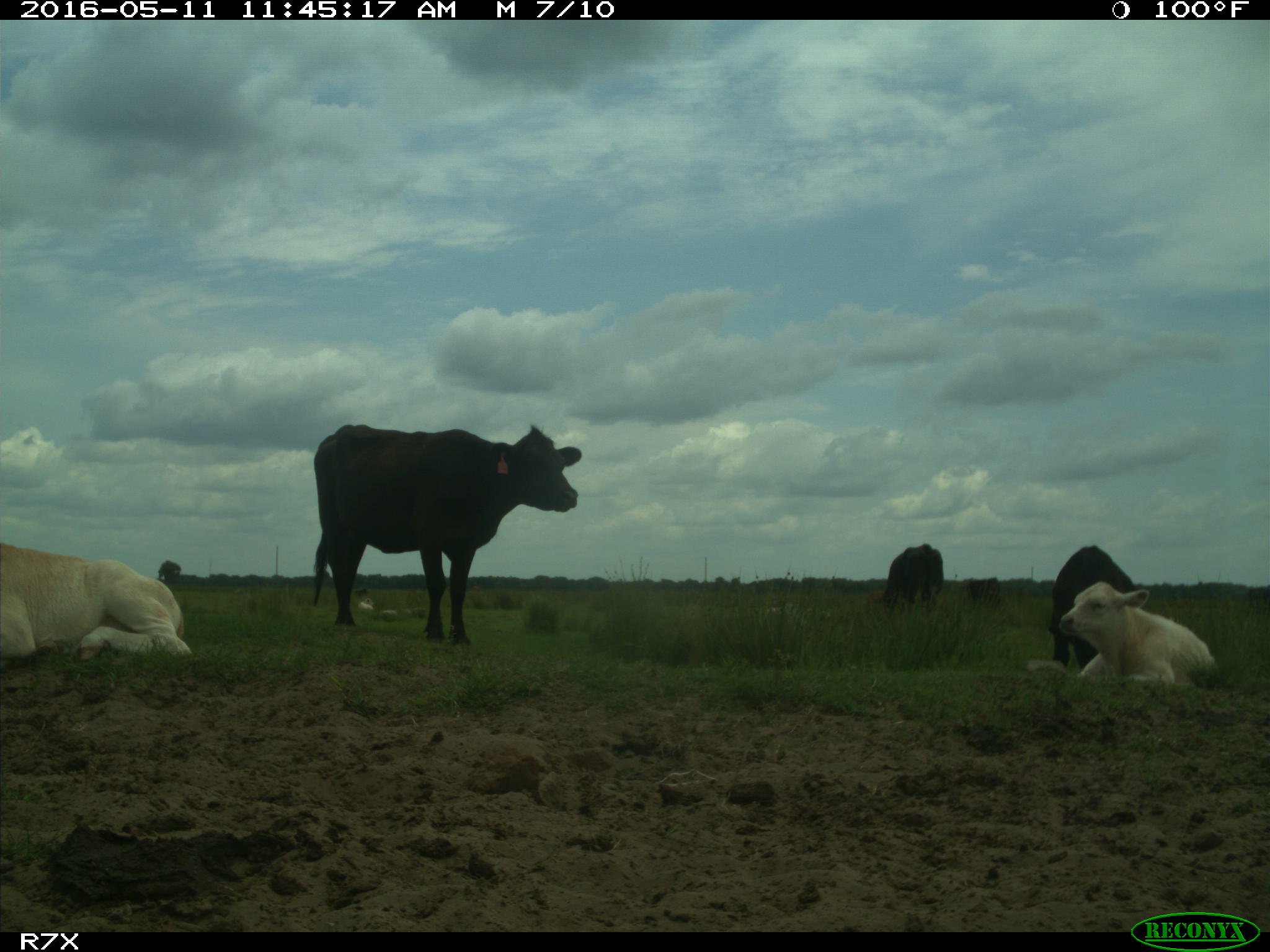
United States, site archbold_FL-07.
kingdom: Animalia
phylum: Chordata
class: Mammalia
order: Artiodactyla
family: Bovidae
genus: Bos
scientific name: Bos taurus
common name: domestic cow